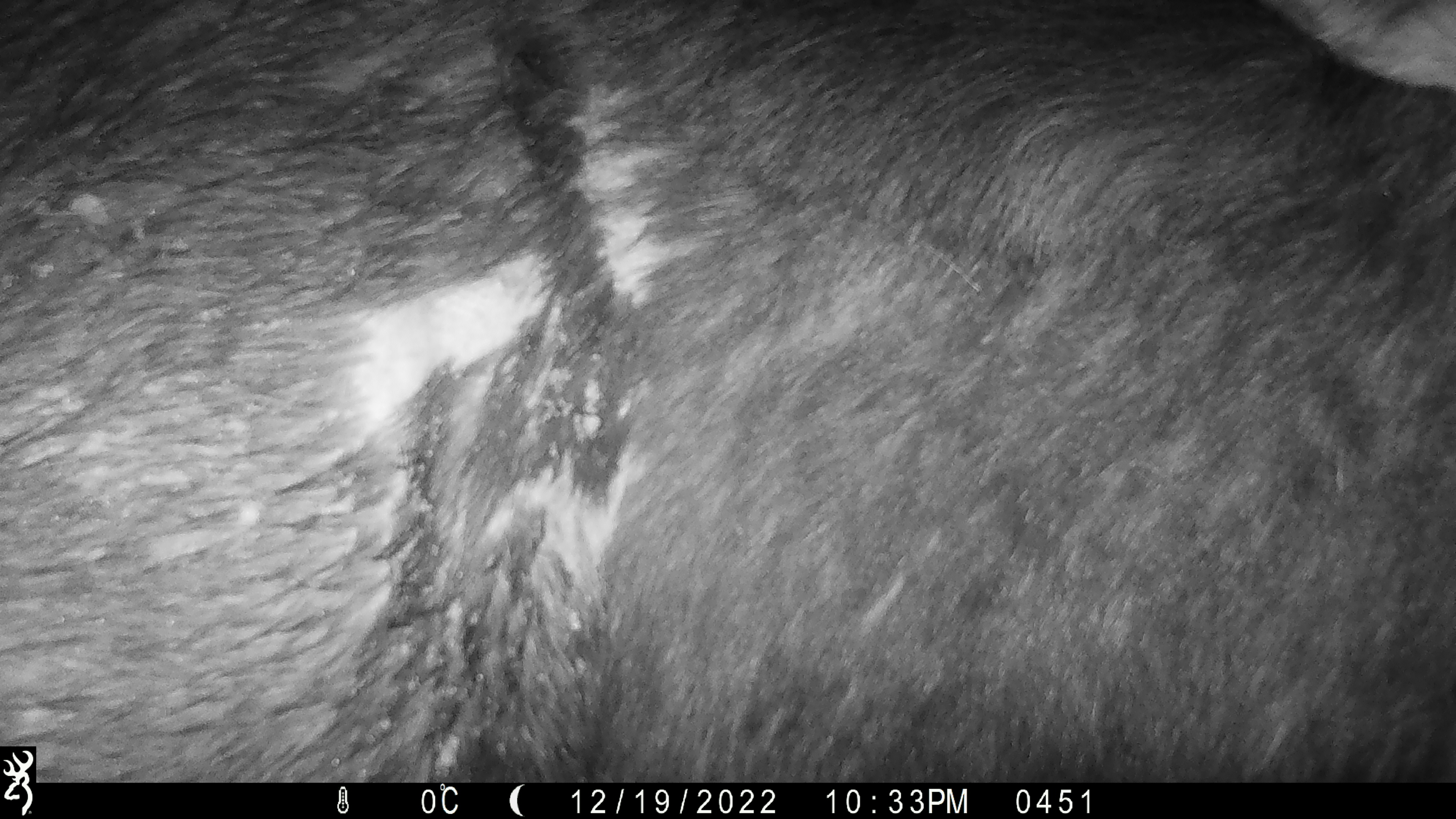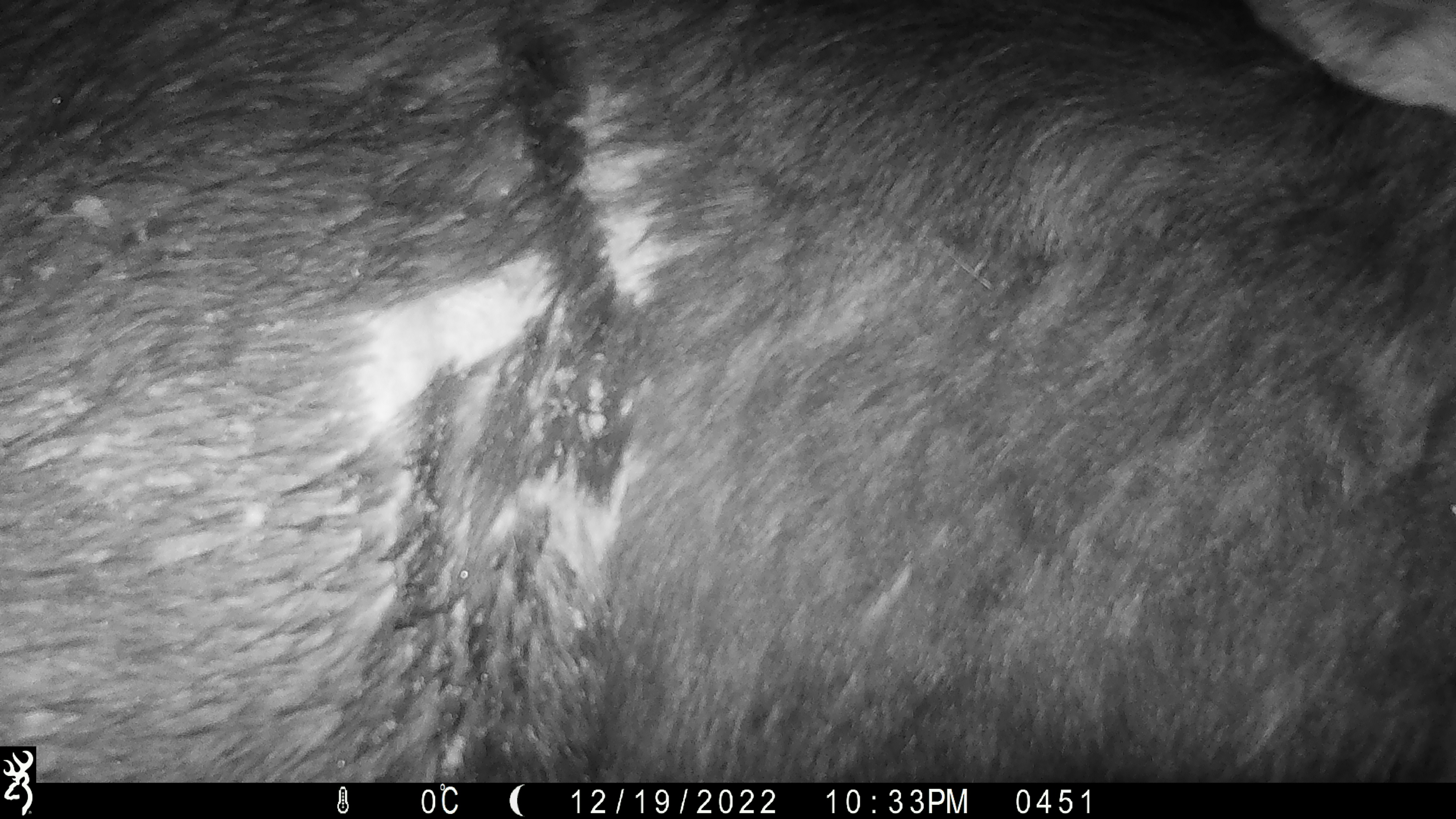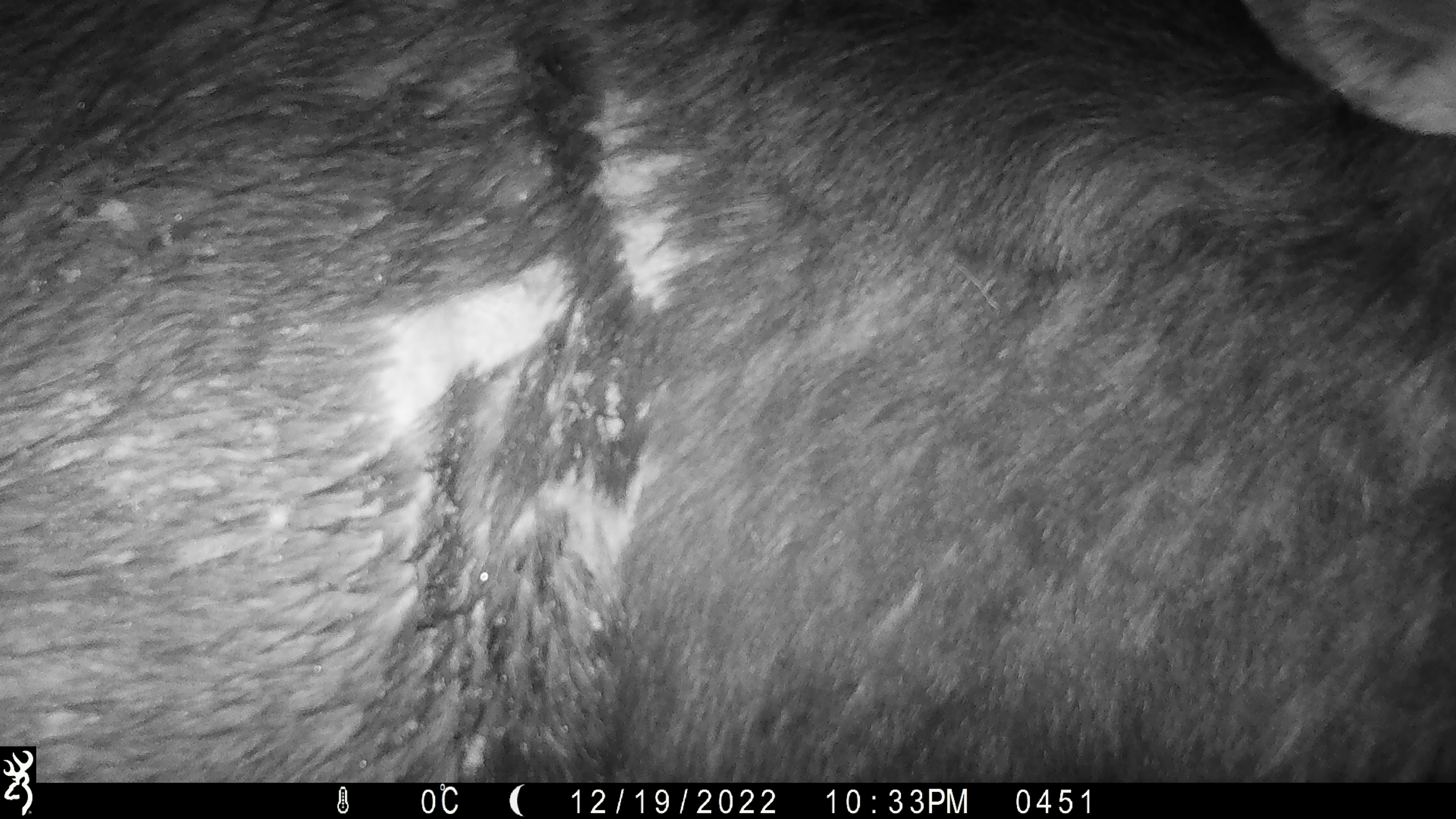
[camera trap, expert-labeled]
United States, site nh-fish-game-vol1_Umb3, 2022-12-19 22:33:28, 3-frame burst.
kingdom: Animalia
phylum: Chordata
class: Mammalia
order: Artiodactyla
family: Cervidae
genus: Alces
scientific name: Alces alces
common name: moose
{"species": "moose (Alces alces)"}